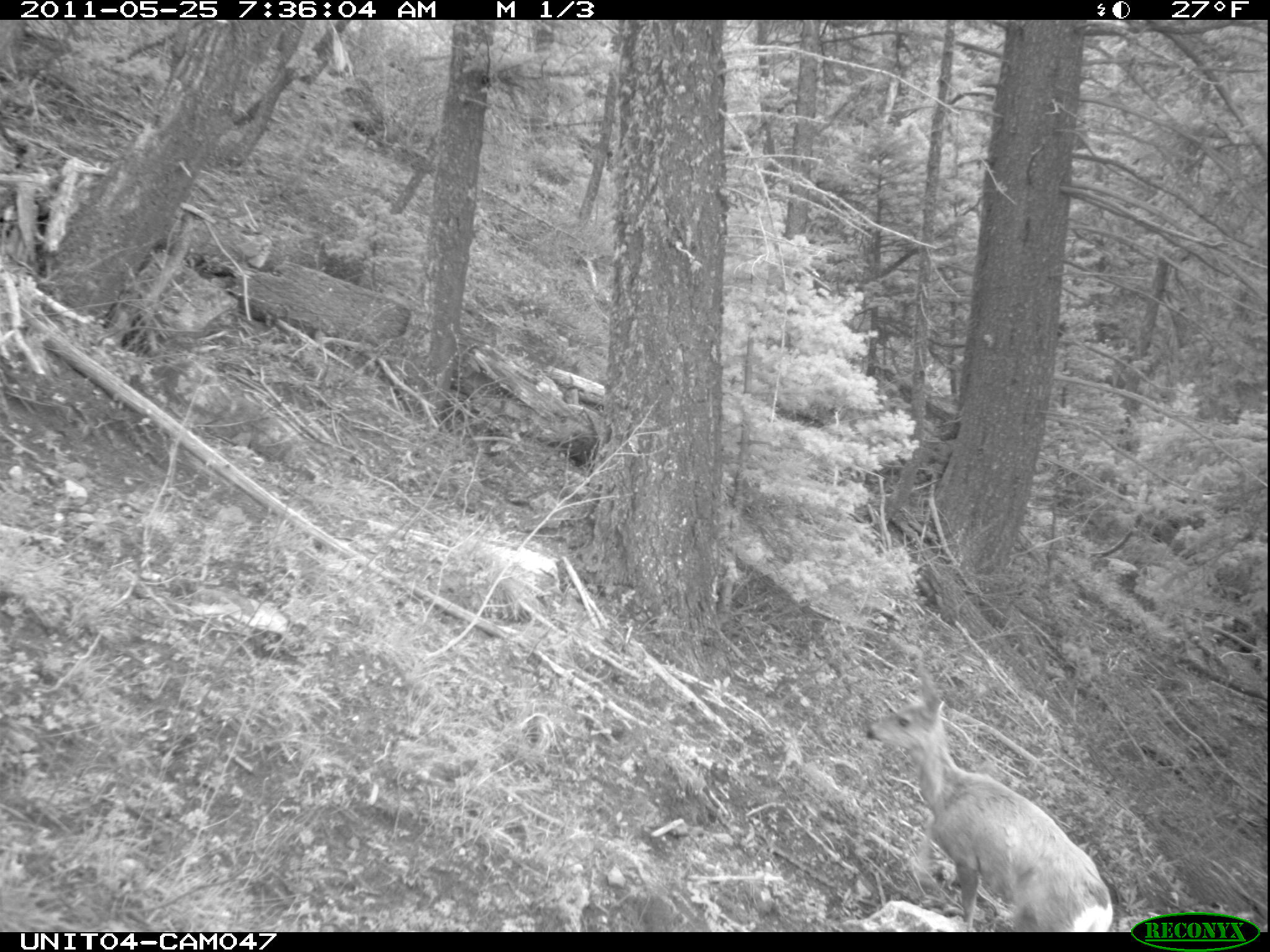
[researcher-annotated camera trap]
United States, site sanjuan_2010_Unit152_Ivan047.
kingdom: Animalia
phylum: Chordata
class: Mammalia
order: Artiodactyla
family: Cervidae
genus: Odocoileus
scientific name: Odocoileus hemionus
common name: mule deer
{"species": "Odocoileus hemionus (mule deer)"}